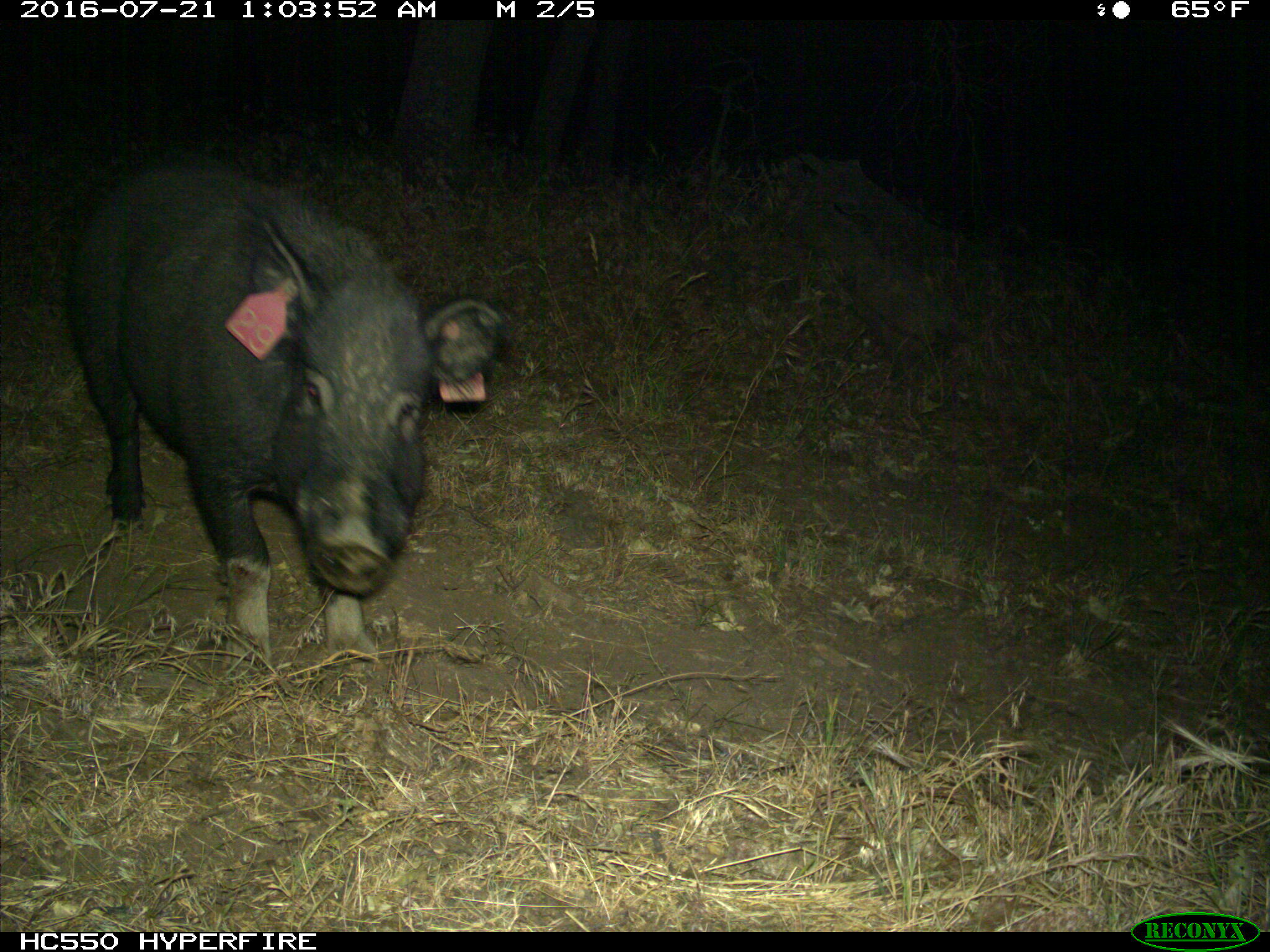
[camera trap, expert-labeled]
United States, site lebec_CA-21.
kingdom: Animalia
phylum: Chordata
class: Mammalia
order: Artiodactyla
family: Suidae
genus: Sus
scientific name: Sus scrofa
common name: wild boar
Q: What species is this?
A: Sus scrofa (wild boar).